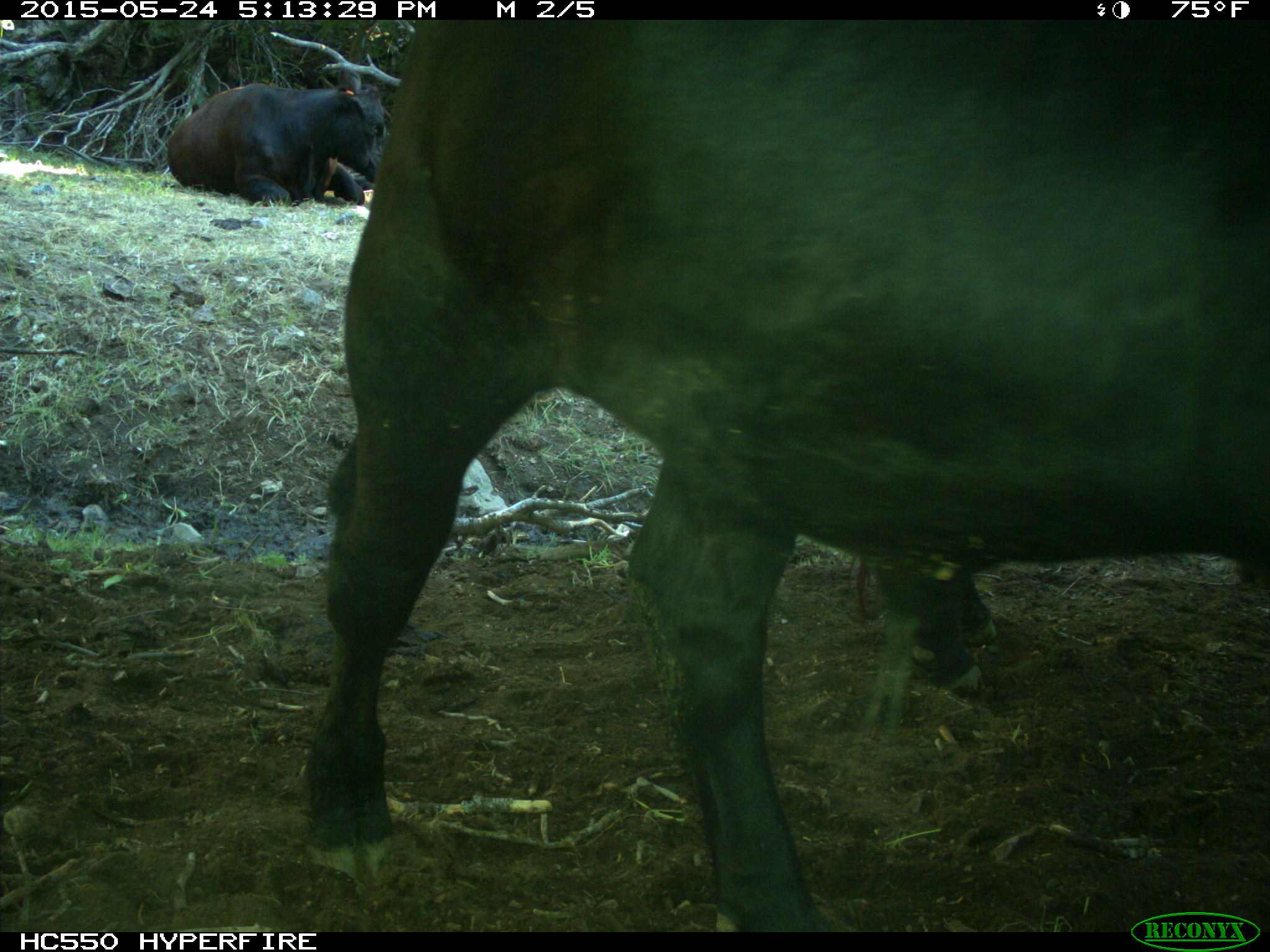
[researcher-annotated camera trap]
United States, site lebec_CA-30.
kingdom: Animalia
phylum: Chordata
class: Mammalia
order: Artiodactyla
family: Bovidae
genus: Bos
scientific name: Bos taurus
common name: domestic cow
Bos taurus (domestic cow).